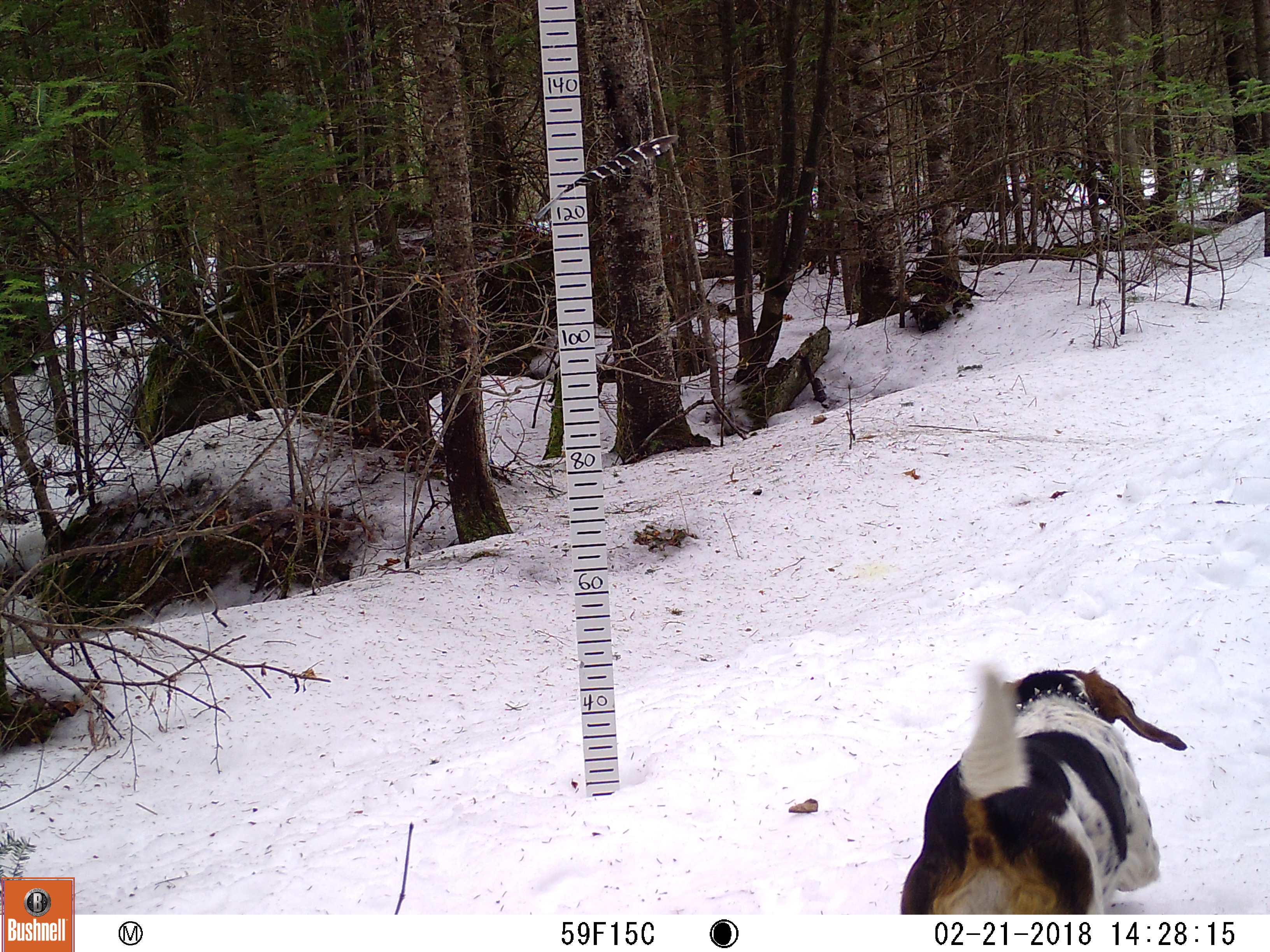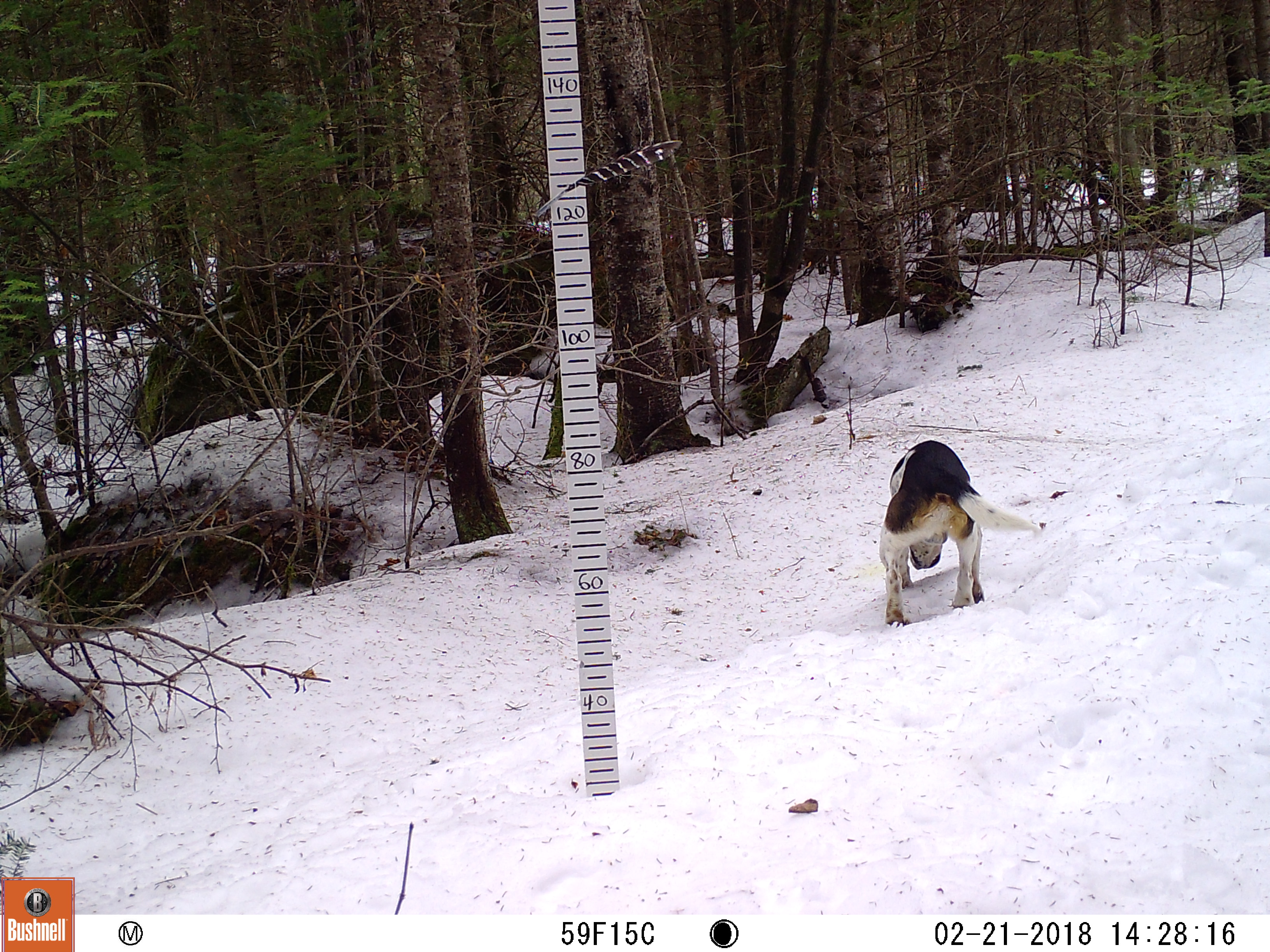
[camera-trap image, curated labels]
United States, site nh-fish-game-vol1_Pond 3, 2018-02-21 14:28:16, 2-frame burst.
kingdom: Animalia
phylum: Chordata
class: Mammalia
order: Carnivora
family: Canidae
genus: Canis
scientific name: Canis familiaris familiaris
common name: domestic dog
Domestic dog (Canis familiaris familiaris).